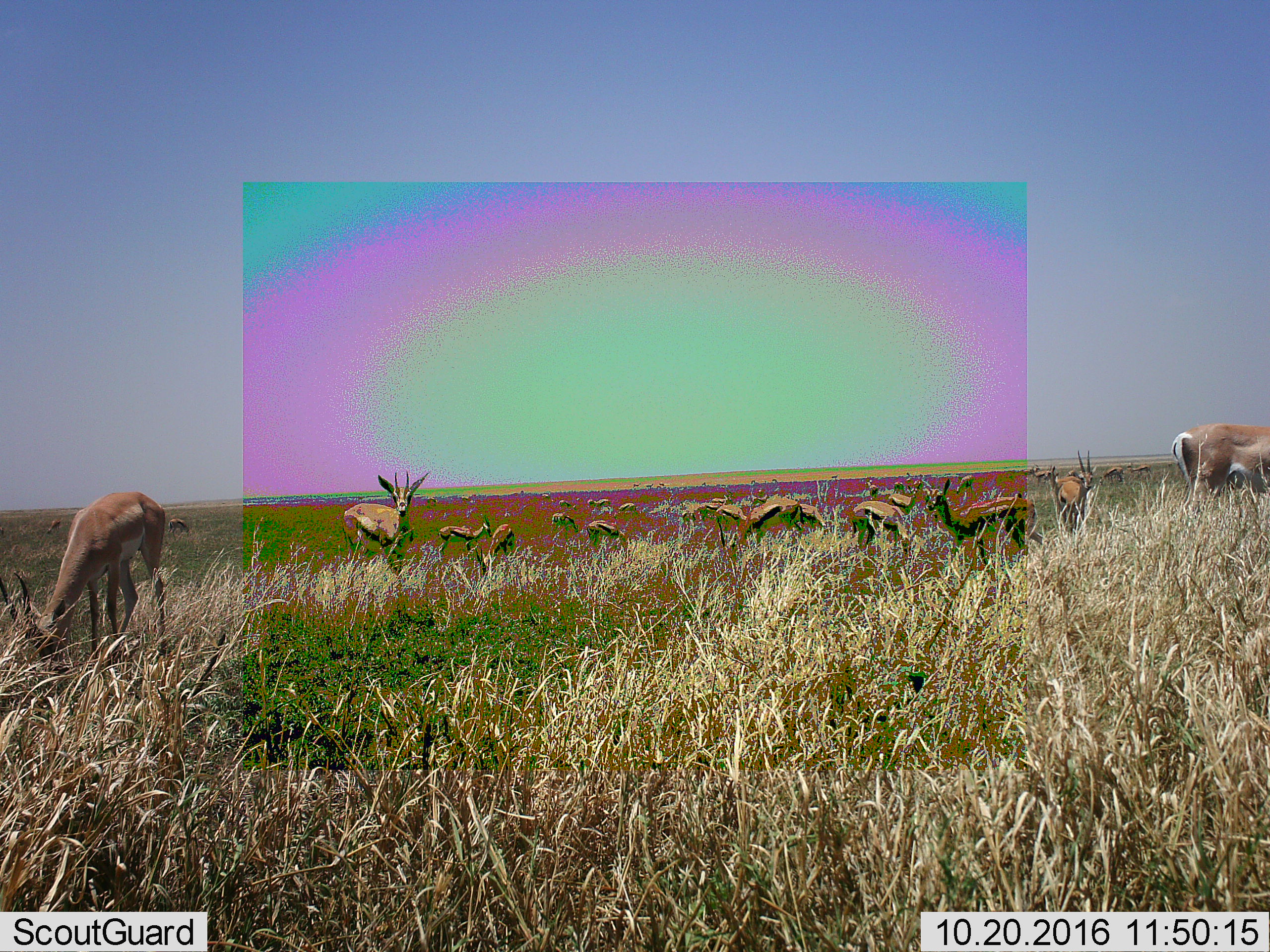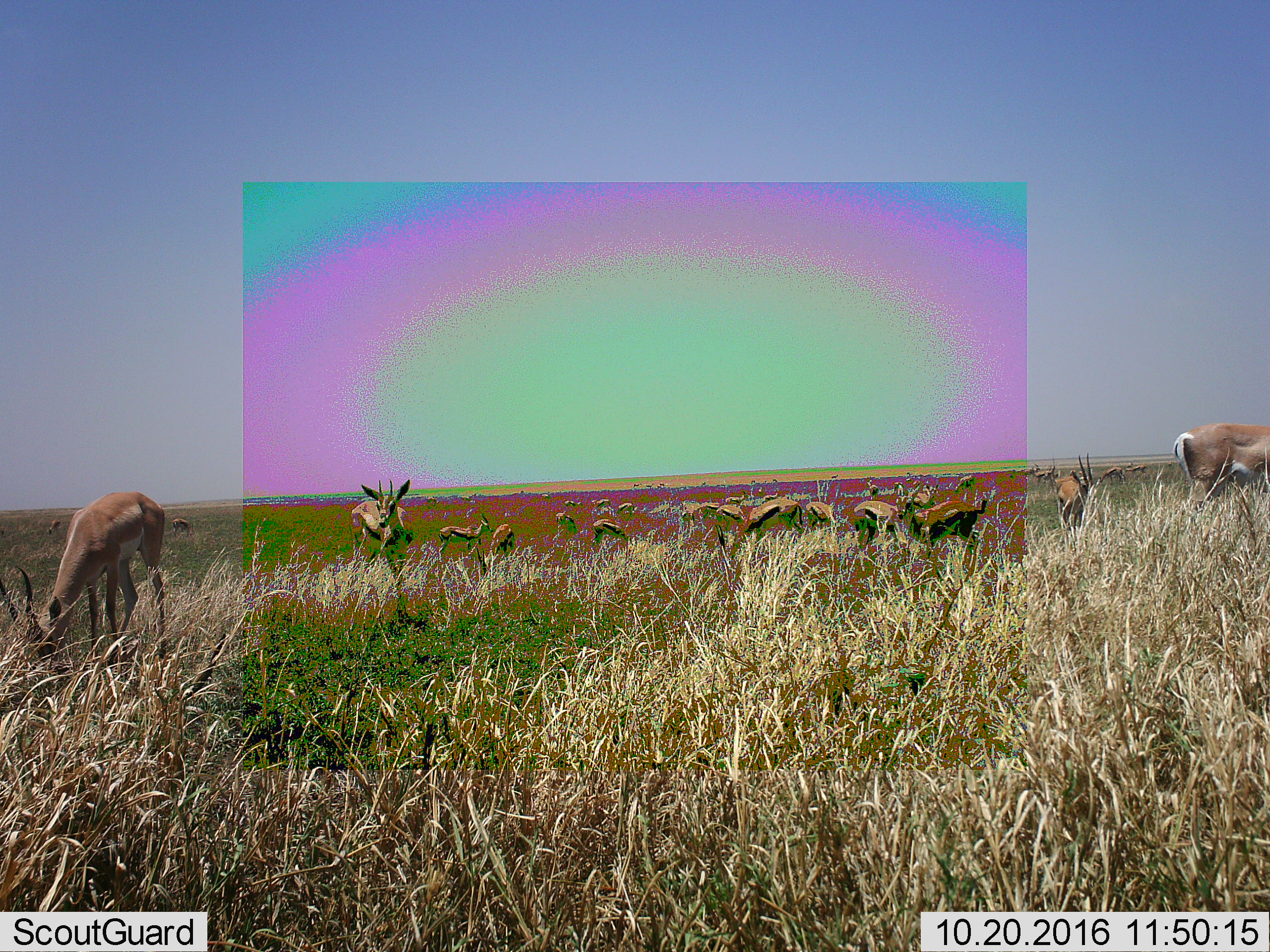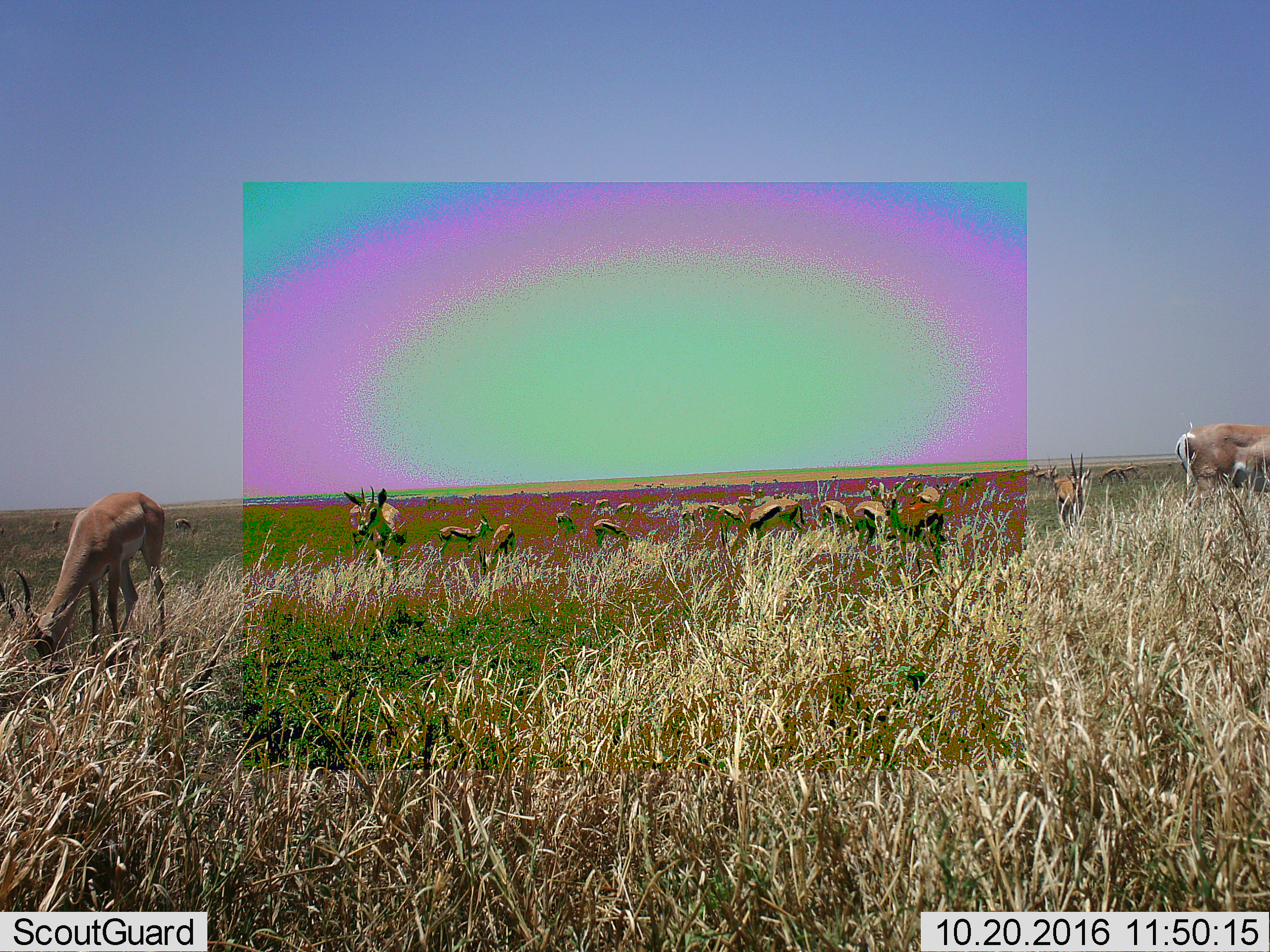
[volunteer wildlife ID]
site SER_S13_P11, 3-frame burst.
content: unidentified animal